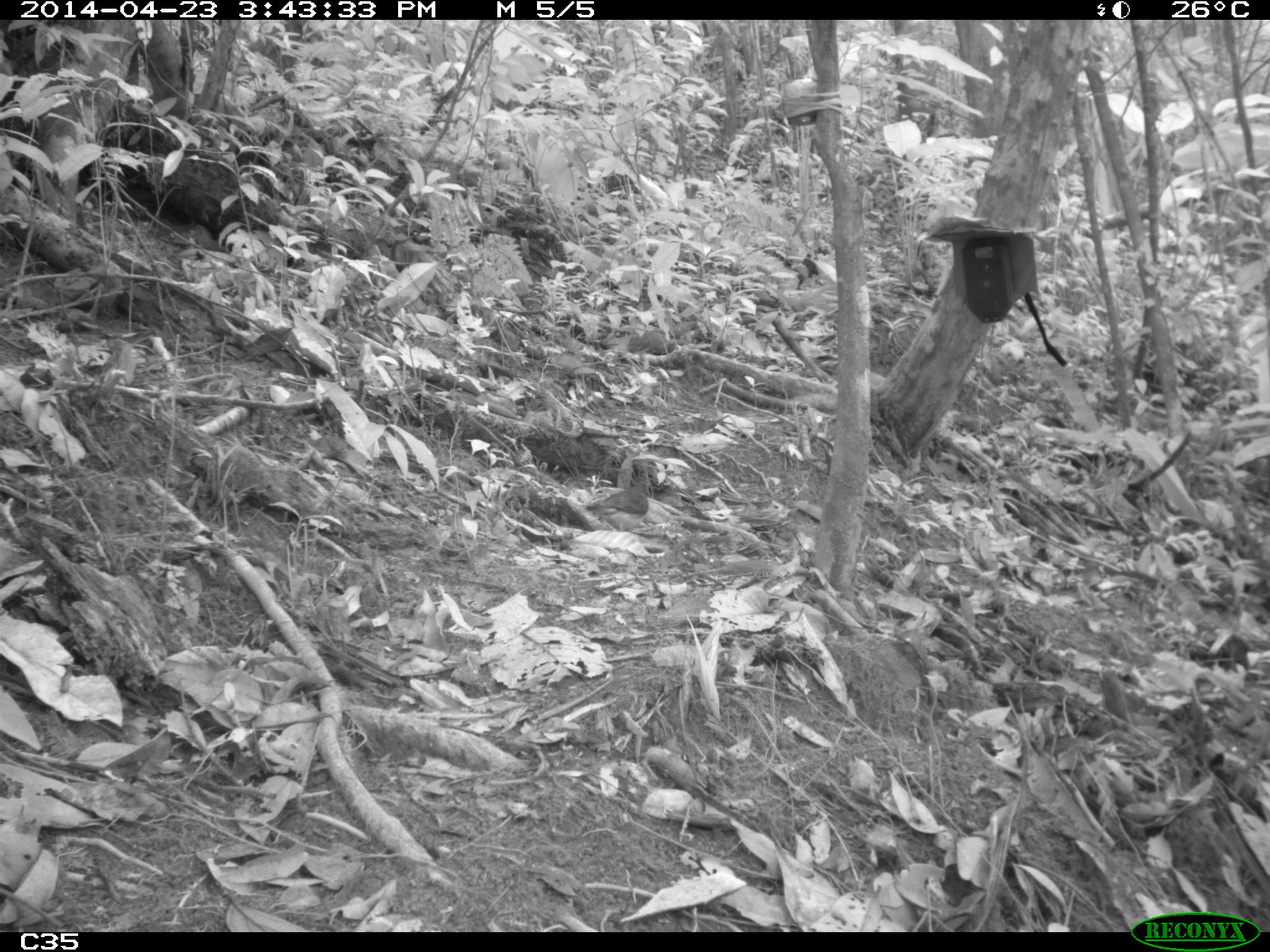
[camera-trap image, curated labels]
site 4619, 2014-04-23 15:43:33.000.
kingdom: Animalia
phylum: Chordata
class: Aves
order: Columbiformes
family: Columbidae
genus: Geotrygon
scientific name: Geotrygon montana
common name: ruddy quail-dove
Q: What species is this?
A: Geotrygon montana (ruddy quail-dove).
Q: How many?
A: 1.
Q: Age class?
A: Adult.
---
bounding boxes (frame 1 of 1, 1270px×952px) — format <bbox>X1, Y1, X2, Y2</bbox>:
geotrygon montana: <bbox>583, 475, 652, 533</bbox>